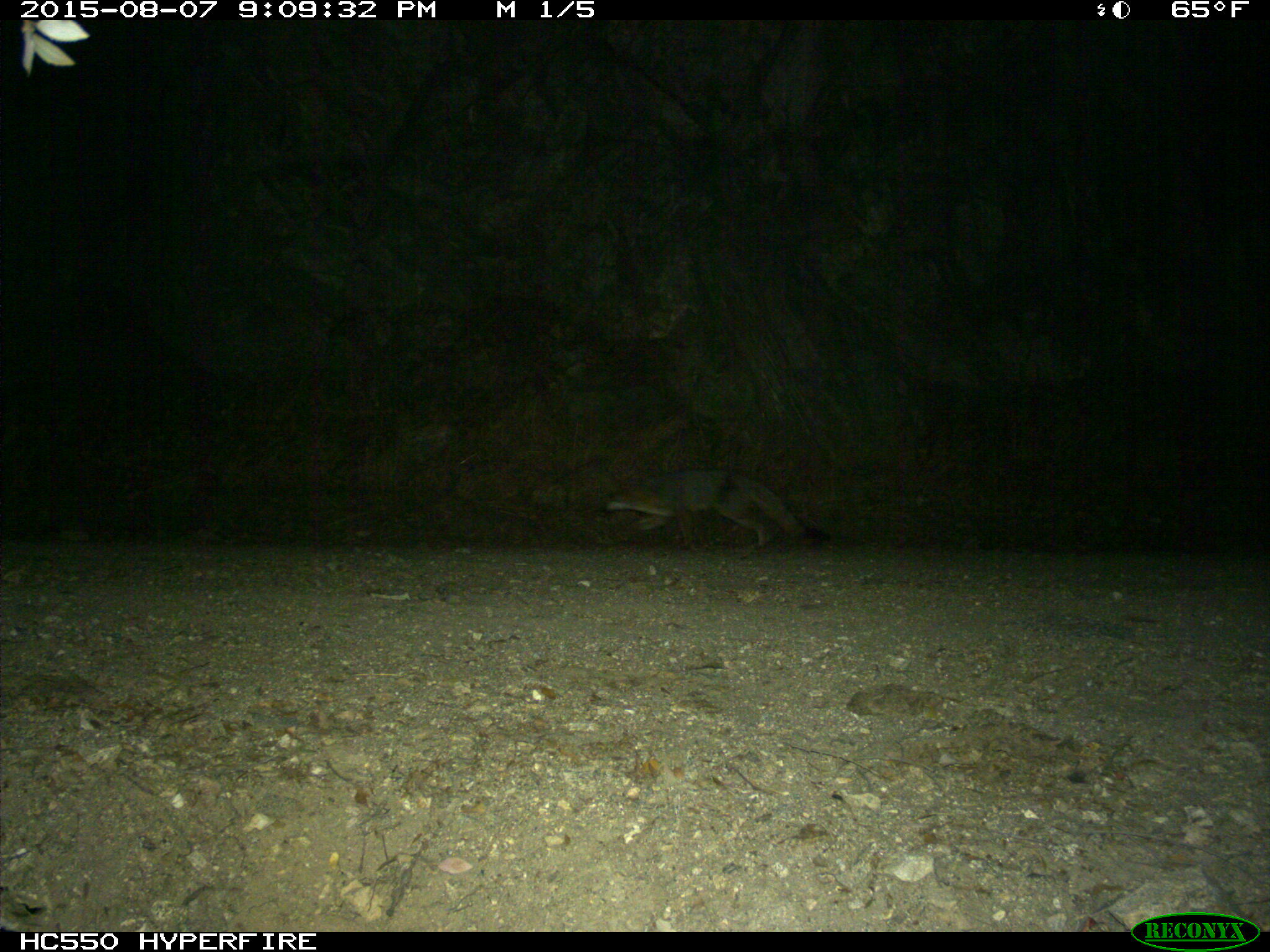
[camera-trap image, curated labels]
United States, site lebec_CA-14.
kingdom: Animalia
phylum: Chordata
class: Mammalia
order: Carnivora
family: Canidae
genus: Urocyon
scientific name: Urocyon cinereoargenteus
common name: gray fox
Urocyon cinereoargenteus (gray fox).